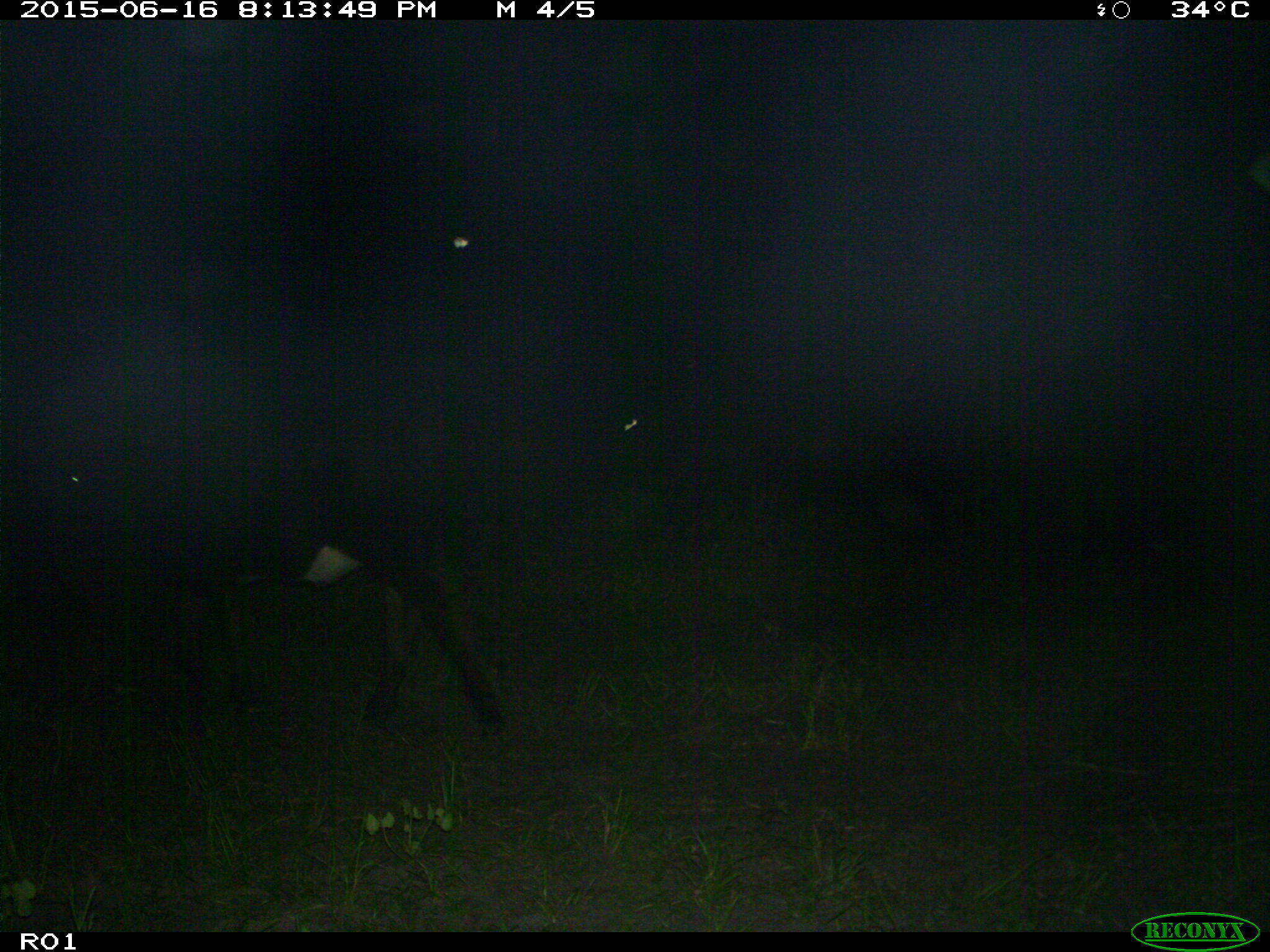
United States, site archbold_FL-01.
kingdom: Animalia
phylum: Chordata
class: Mammalia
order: Artiodactyla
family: Bovidae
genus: Bos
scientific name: Bos taurus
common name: domestic cow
Bos taurus (domestic cow).